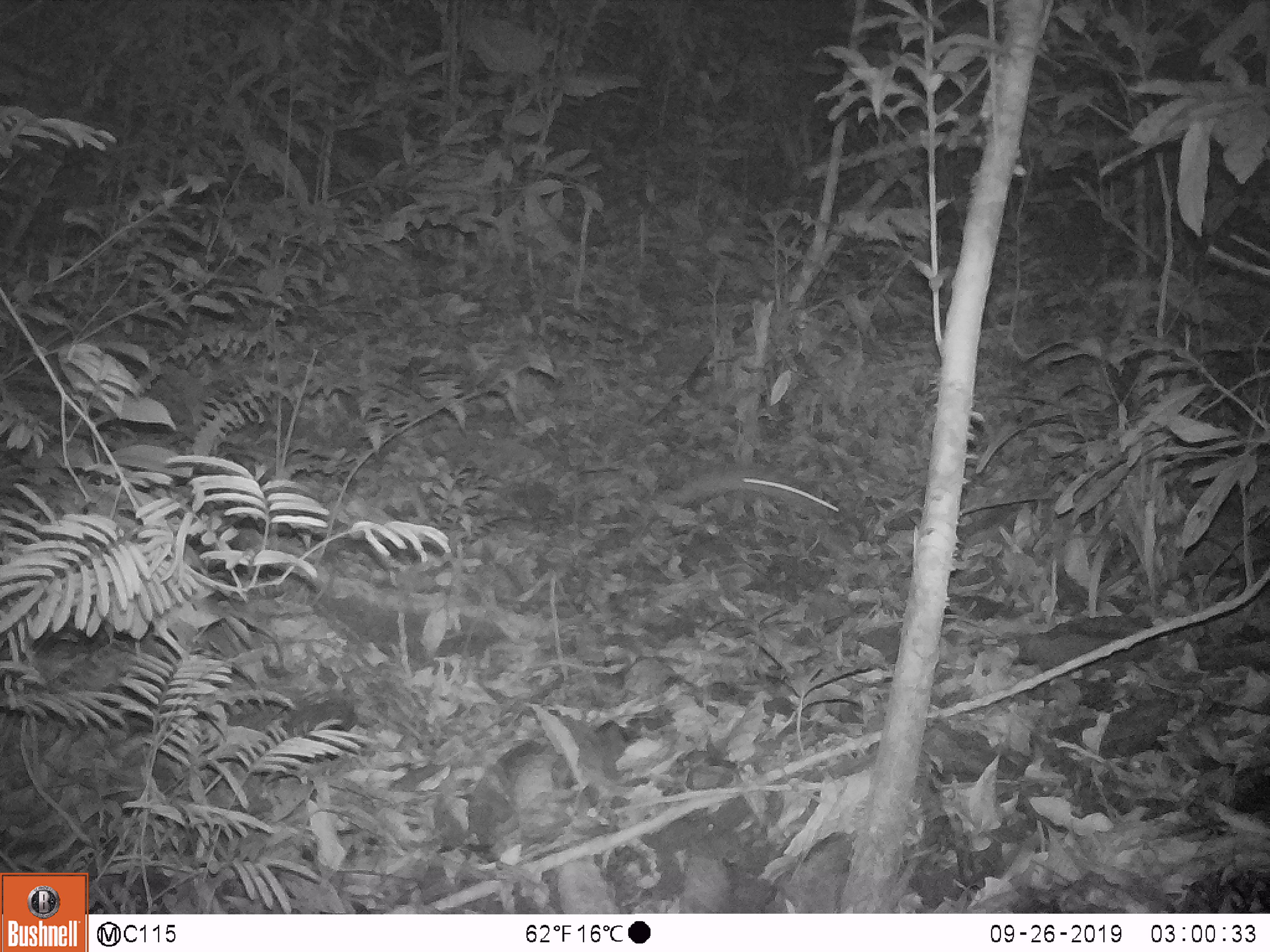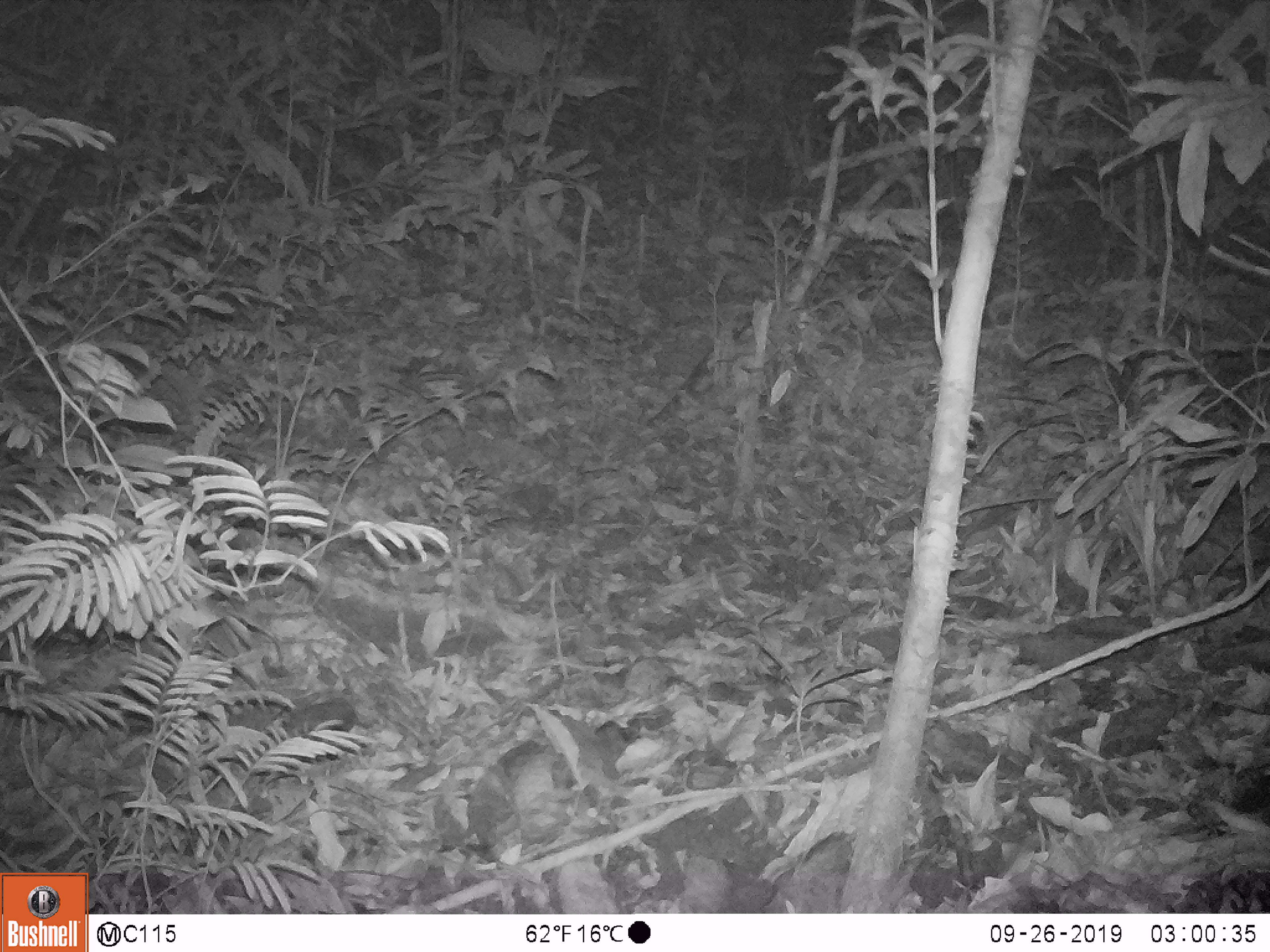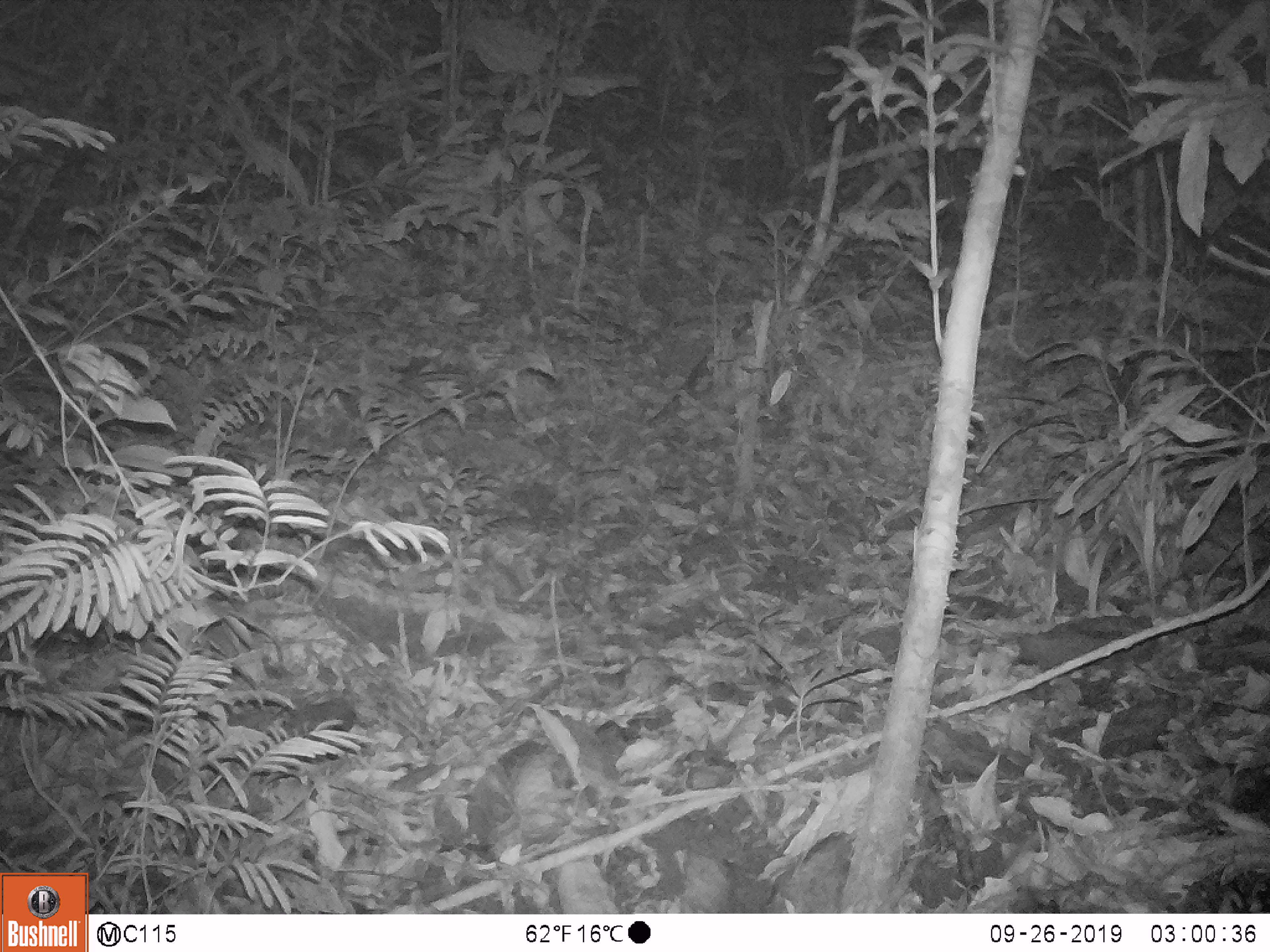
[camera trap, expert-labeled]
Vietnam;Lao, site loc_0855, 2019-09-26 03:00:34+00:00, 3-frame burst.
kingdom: Animalia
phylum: Chordata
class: Mammalia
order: Rodentia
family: Muridae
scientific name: Muridae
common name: old-world mice and rats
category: unidentified murid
Unidentified murid (old-world mice and rats) (Muridae). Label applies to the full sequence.